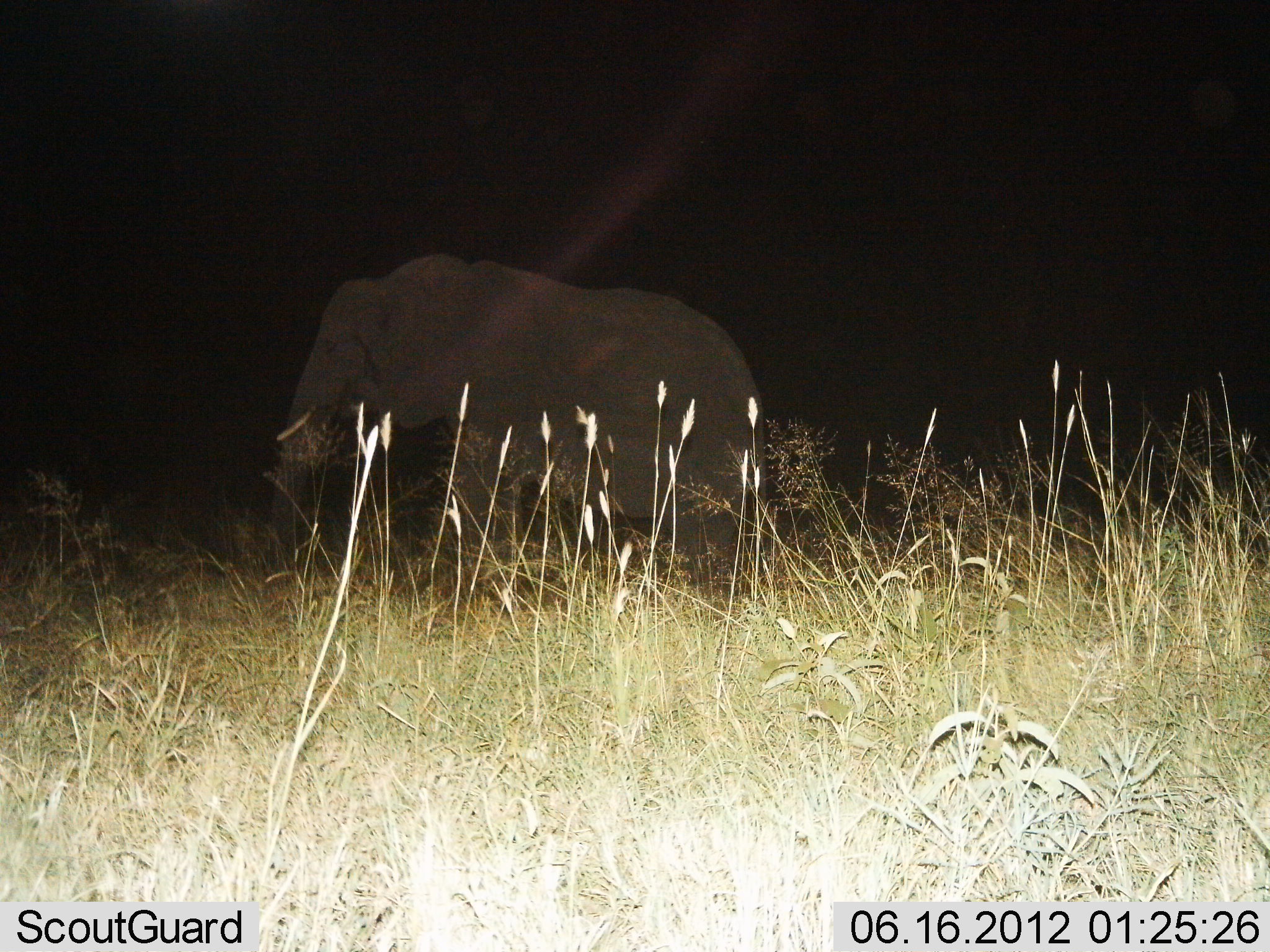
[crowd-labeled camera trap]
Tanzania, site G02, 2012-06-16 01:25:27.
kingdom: Animalia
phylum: Chordata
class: Mammalia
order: Proboscidea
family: Elephantidae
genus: Loxodonta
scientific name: Loxodonta africana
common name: african bush elephant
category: elephant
Elephant (african bush elephant) (Loxodonta africana), count 1. Behavior (volunteer vote fractions): standing 50%, resting 0%, moving 40%, interacting 0%. Young present (vote fraction): 0%. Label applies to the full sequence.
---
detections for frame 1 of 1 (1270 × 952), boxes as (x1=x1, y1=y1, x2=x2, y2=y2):
animal: (x1=264, y1=243, x2=771, y2=592)